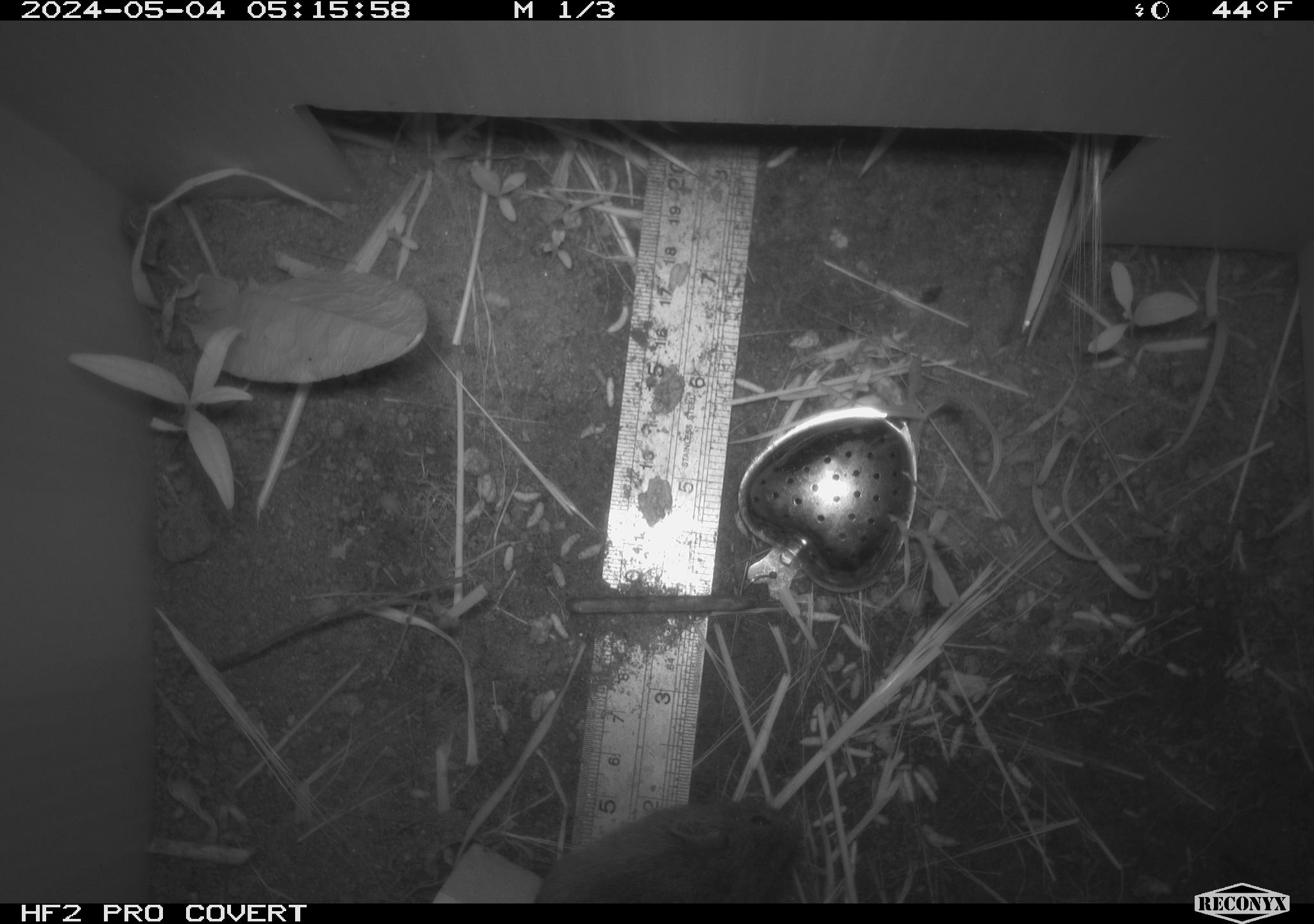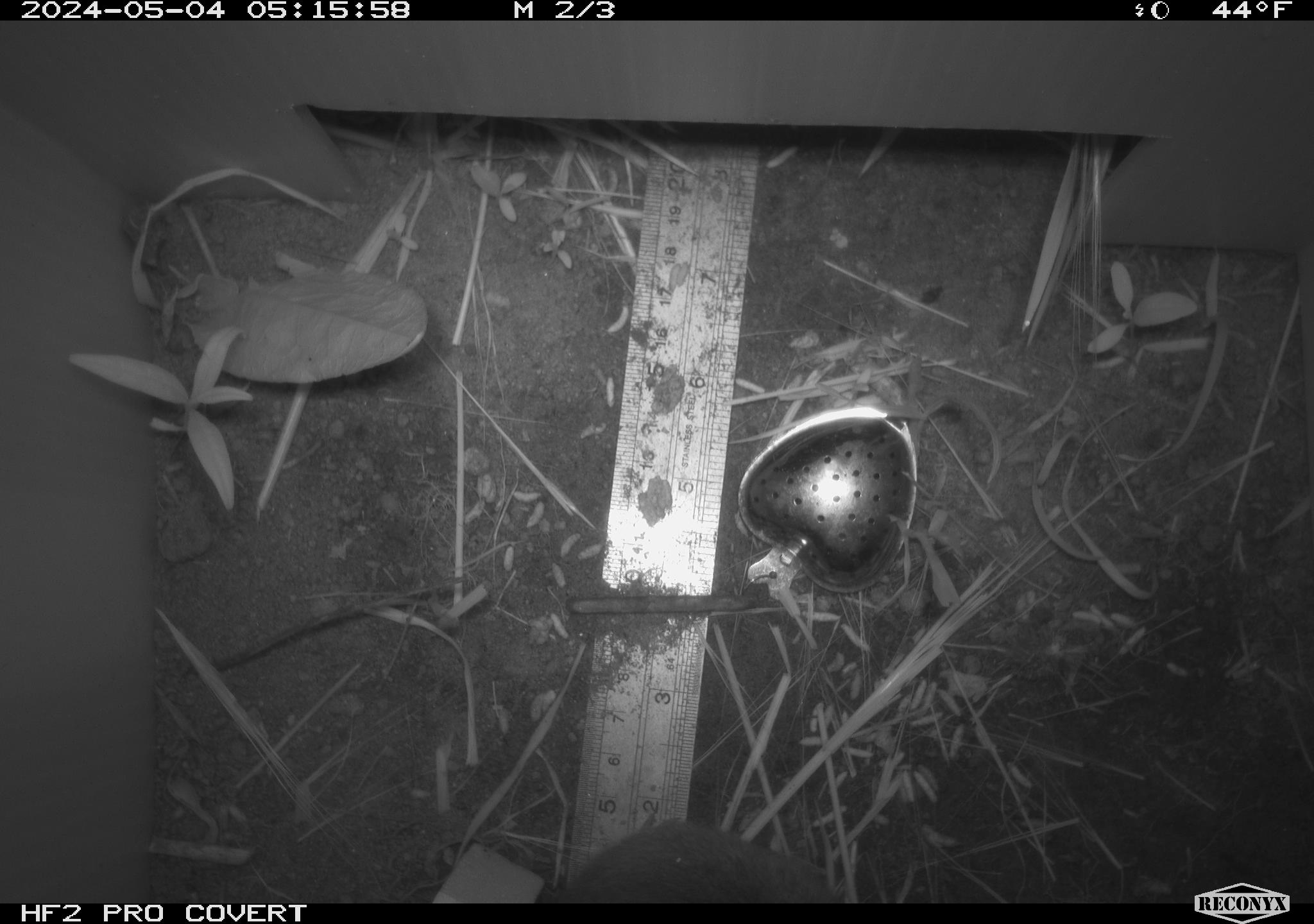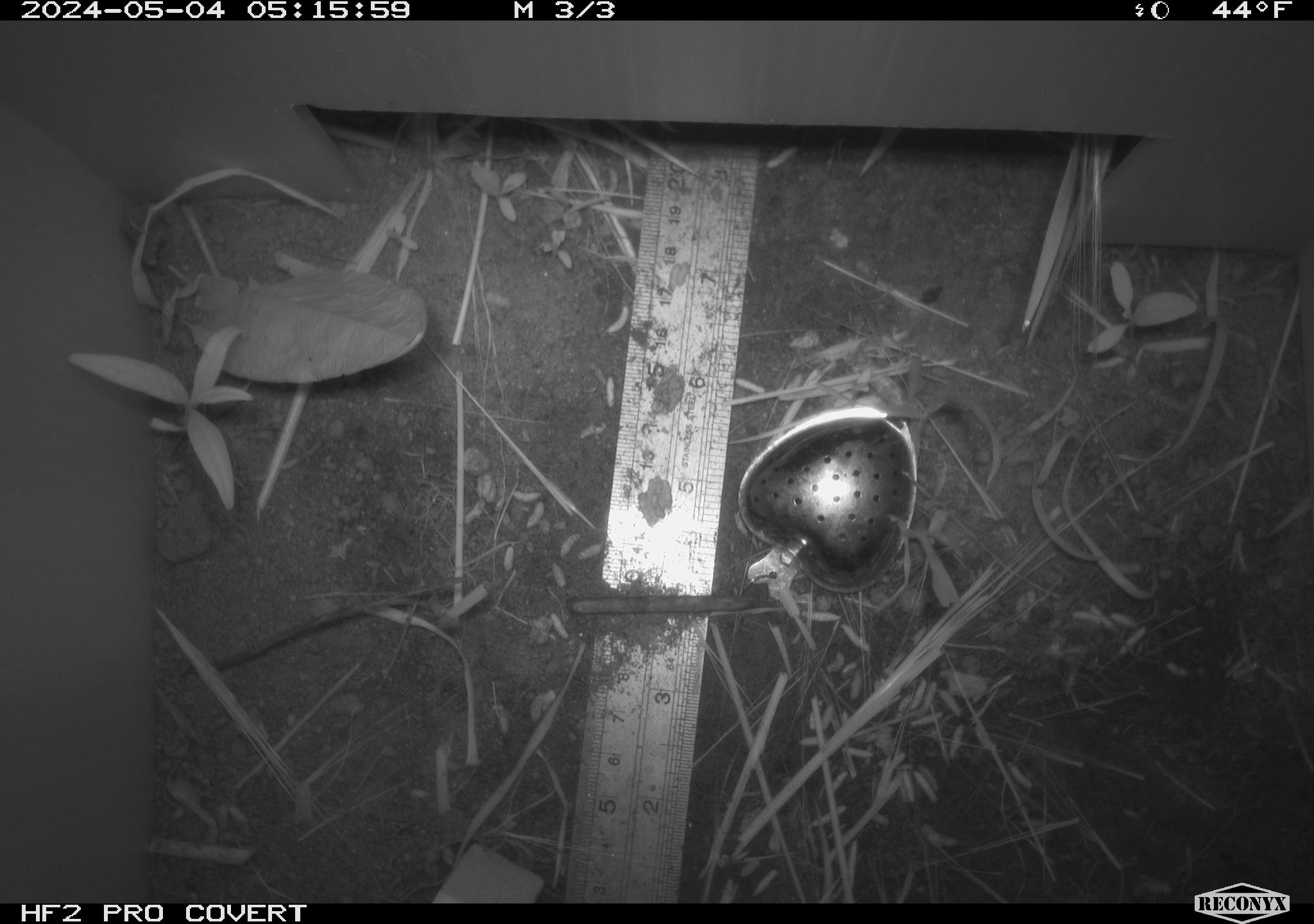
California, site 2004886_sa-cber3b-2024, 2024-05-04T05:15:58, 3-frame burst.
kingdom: Animalia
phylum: Chordata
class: Mammalia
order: Rodentia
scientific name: Rodentia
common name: mouse species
Mouse species (Rodentia).